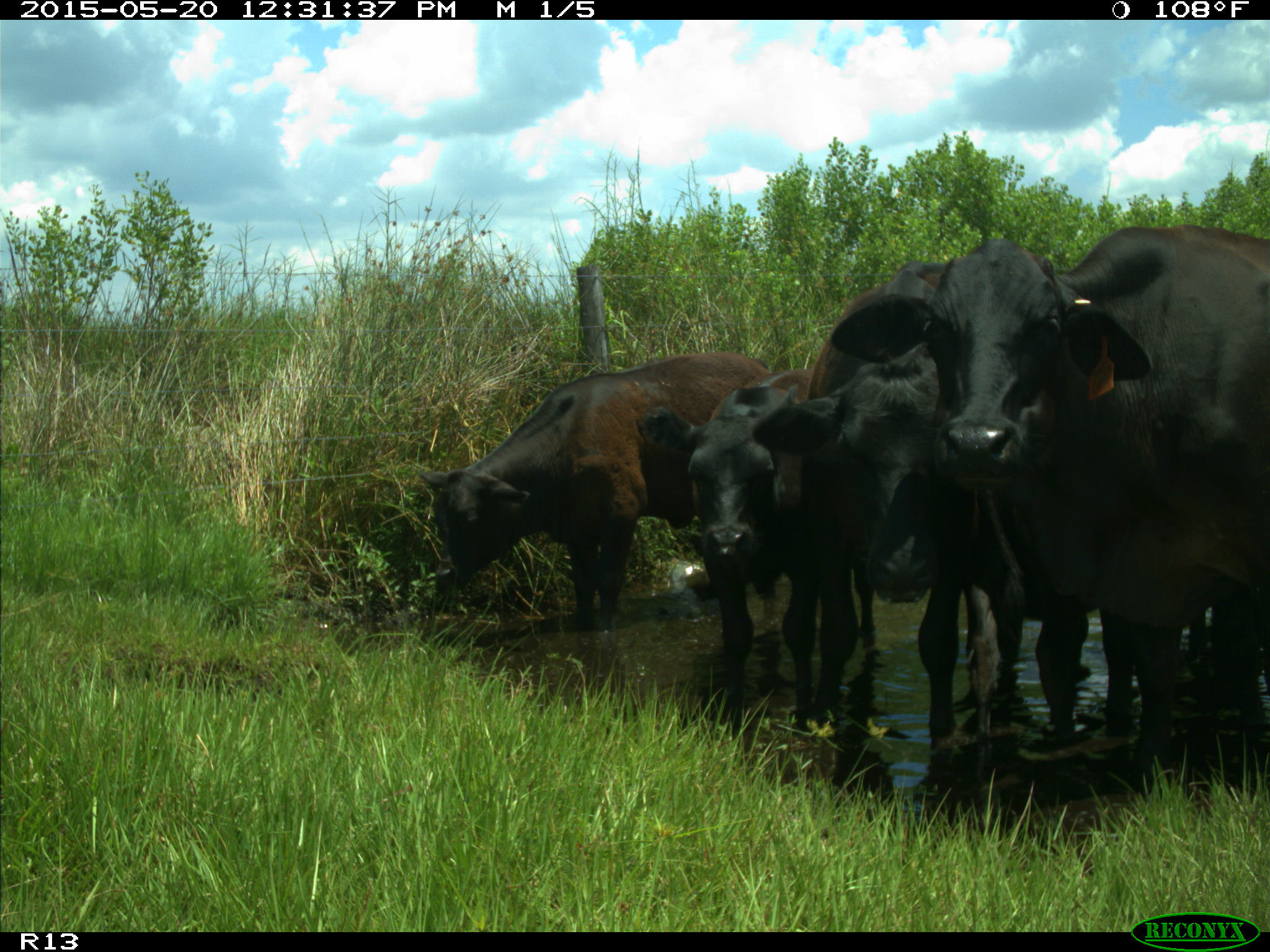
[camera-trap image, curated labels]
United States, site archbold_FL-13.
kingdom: Animalia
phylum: Chordata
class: Mammalia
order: Artiodactyla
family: Bovidae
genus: Bos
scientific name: Bos taurus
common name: domestic cow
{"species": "Bos taurus (domestic cow)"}